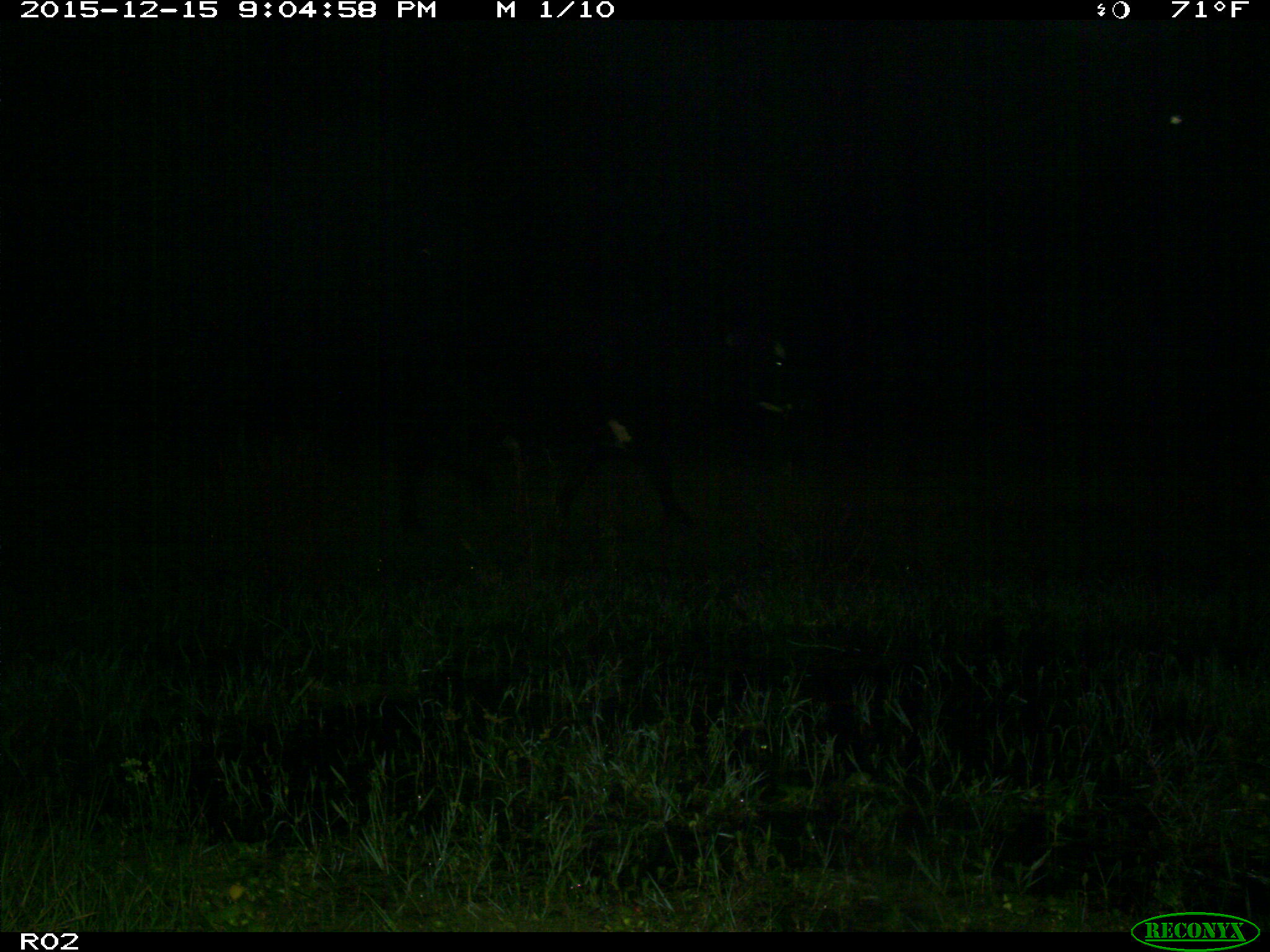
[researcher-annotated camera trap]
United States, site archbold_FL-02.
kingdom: Animalia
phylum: Chordata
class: Mammalia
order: Artiodactyla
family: Bovidae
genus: Bos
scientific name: Bos taurus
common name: domestic cow